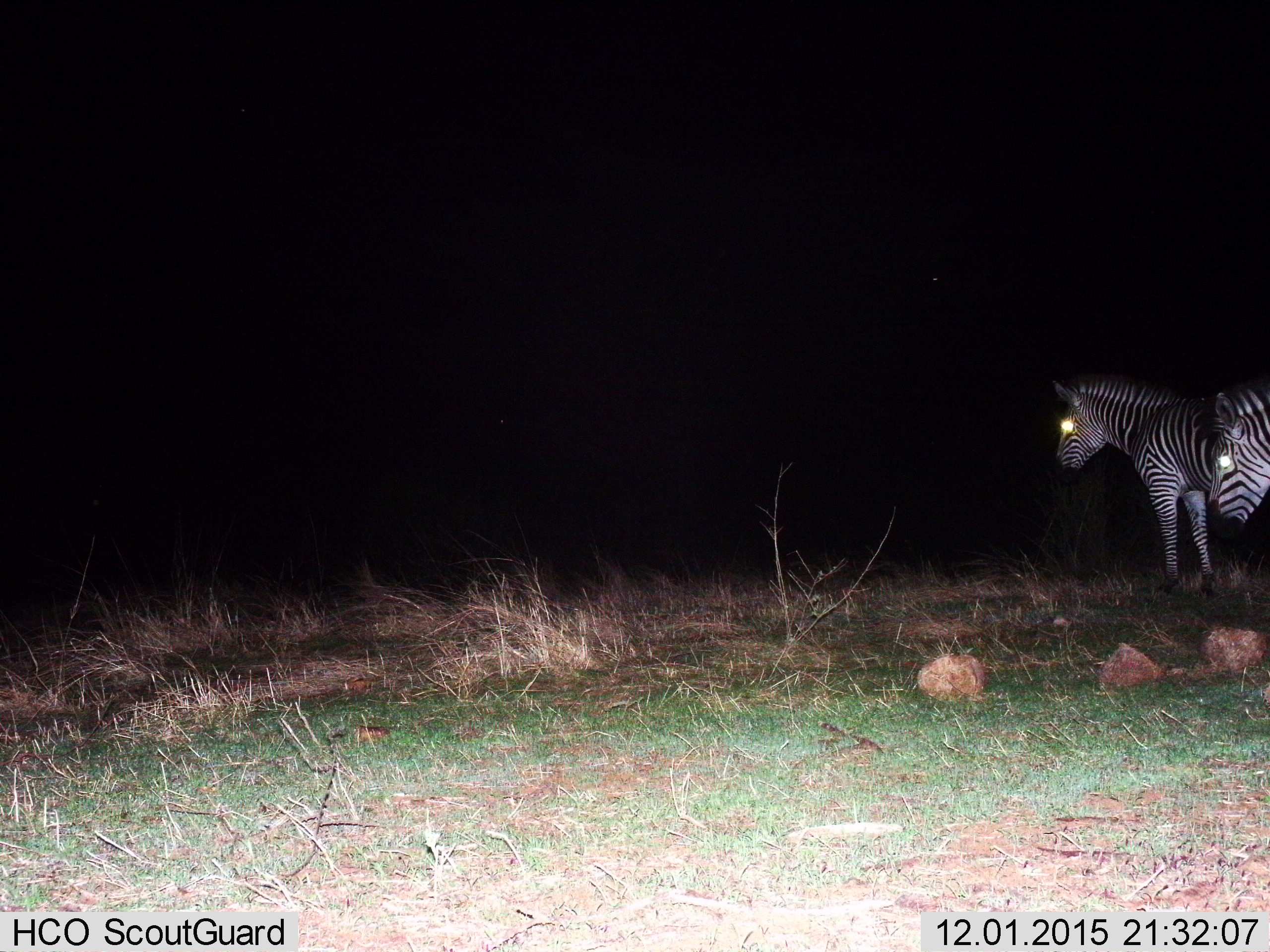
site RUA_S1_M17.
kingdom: Animalia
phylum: Chordata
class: Mammalia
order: Perissodactyla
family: Equidae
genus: Equus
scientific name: Equus quagga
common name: plains zebra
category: zebraplains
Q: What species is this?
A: Zebraplains (plains zebra) (Equus quagga).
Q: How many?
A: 2.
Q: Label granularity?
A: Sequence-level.